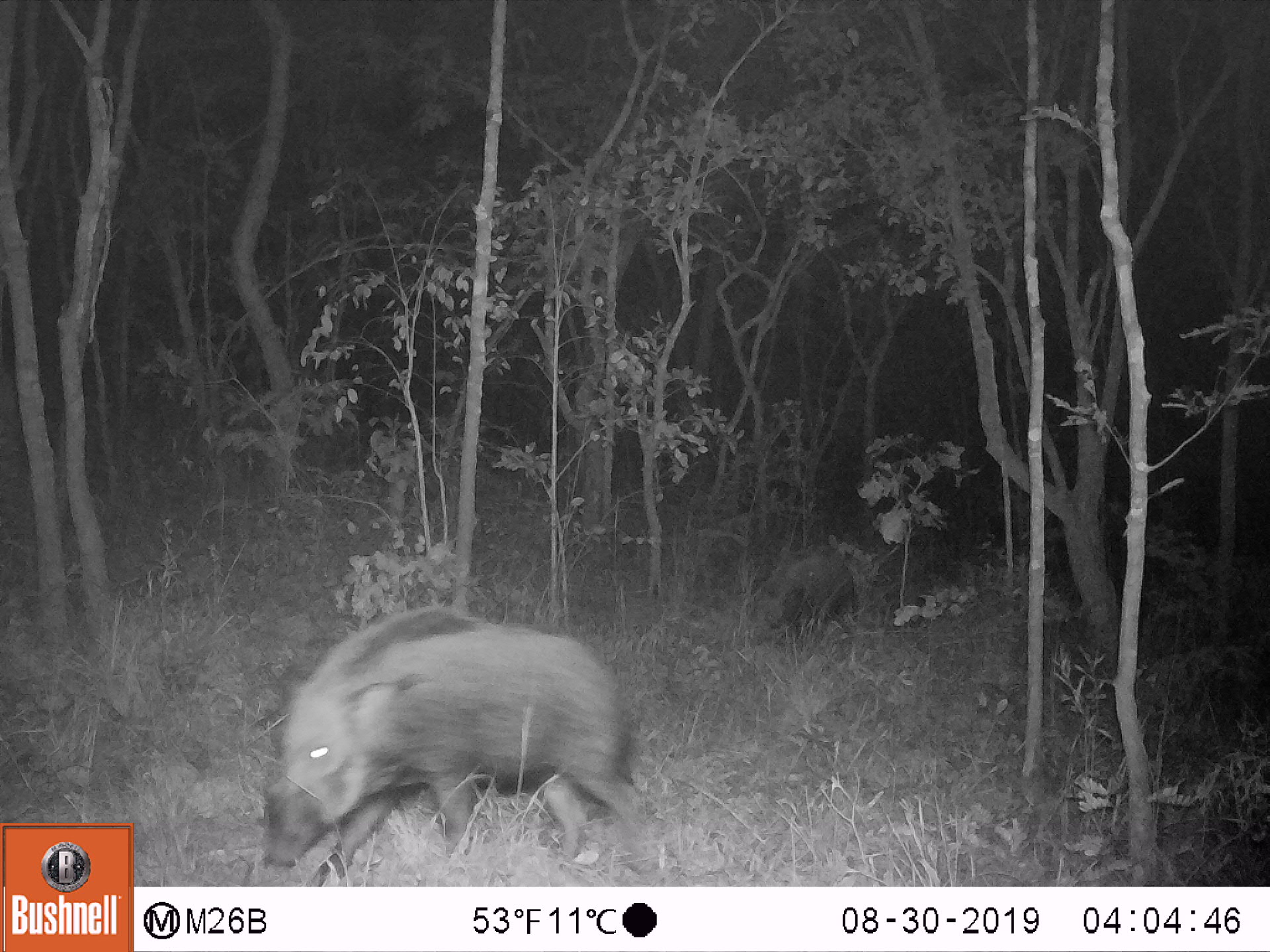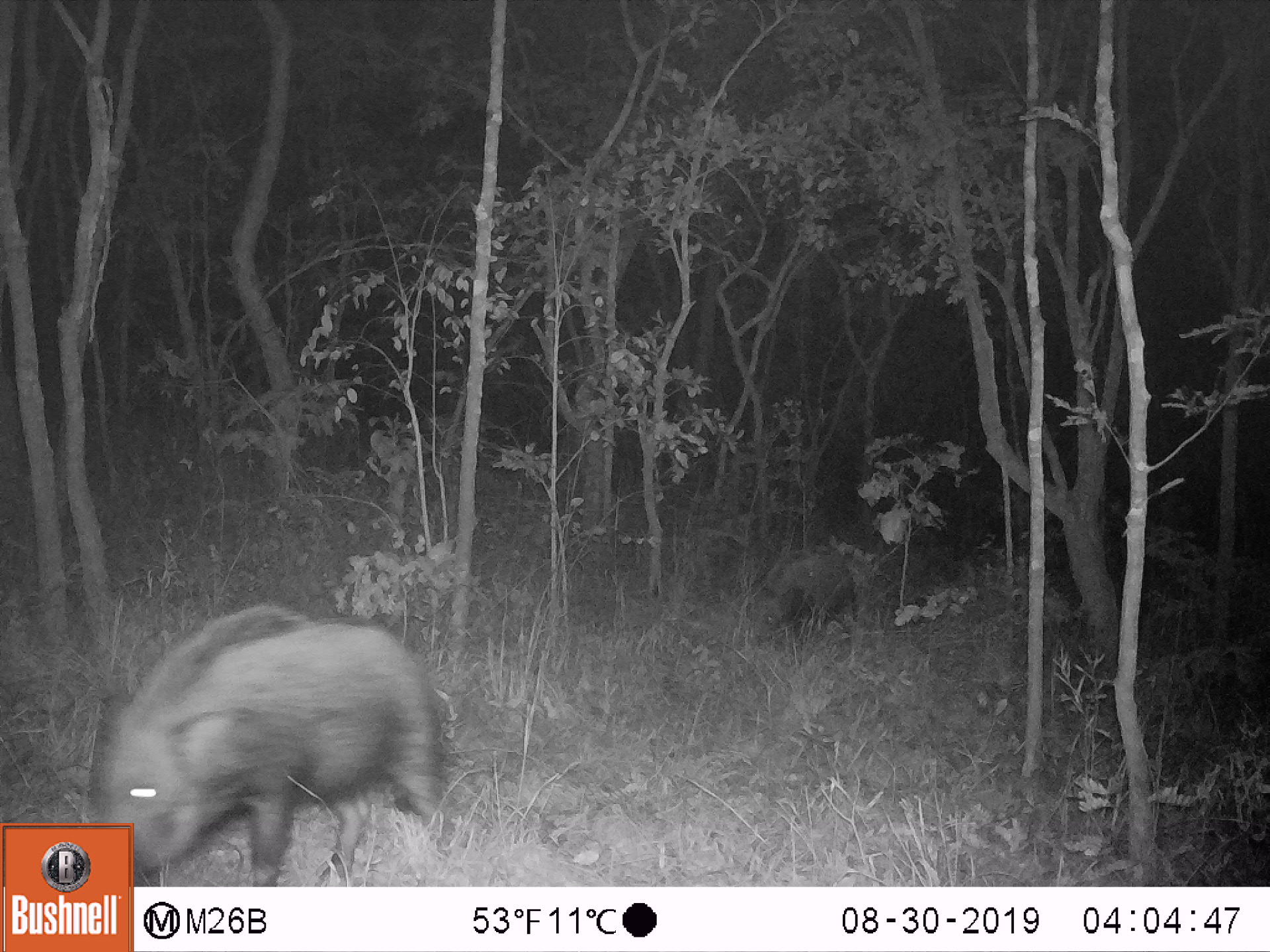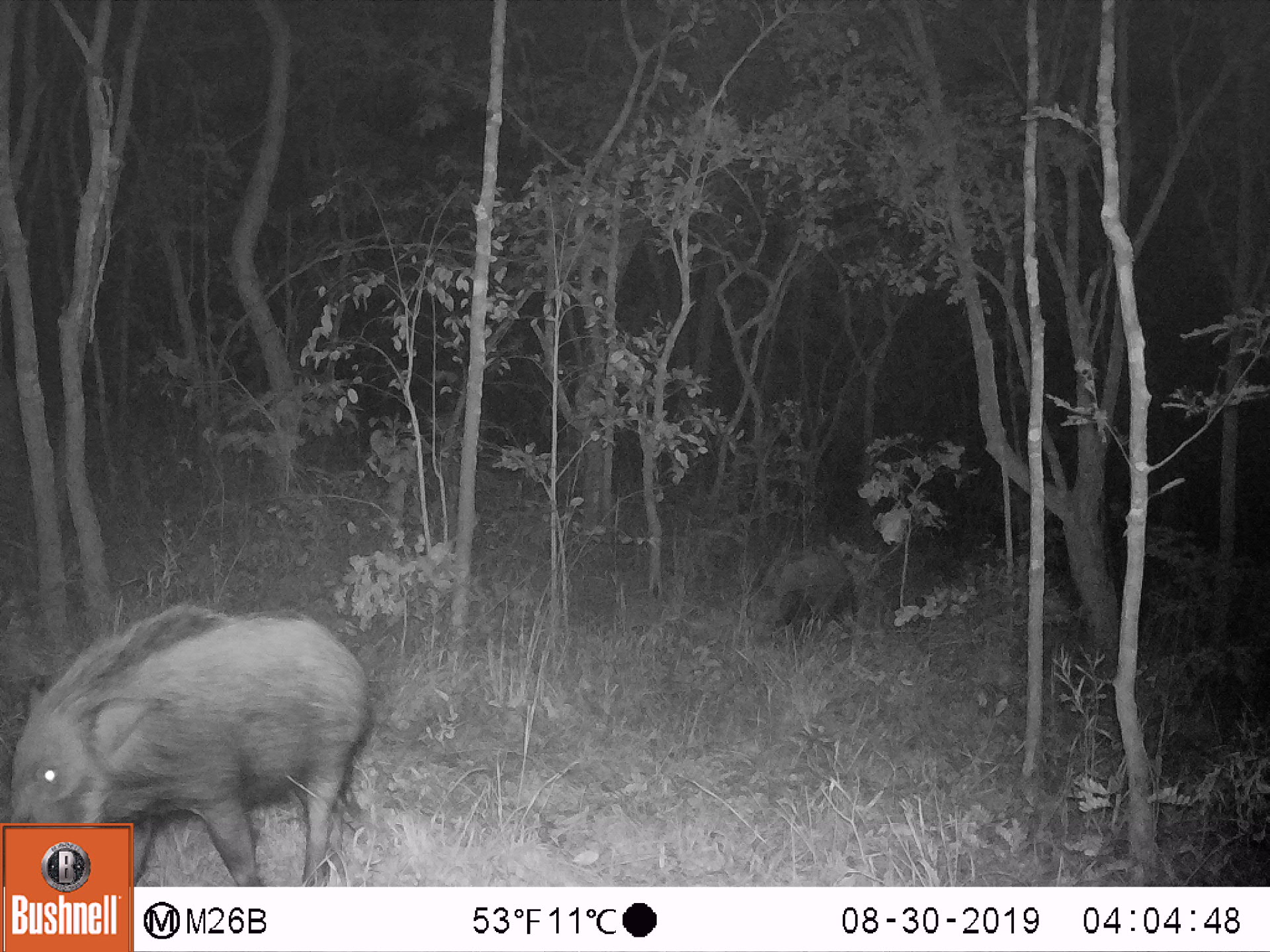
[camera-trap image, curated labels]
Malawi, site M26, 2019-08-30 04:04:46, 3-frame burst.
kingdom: Animalia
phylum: Chordata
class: Mammalia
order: Artiodactyla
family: Suidae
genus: Potamochoerus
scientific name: Potamochoerus larvatus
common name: bushpig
Bushpig (Potamochoerus larvatus), count 2.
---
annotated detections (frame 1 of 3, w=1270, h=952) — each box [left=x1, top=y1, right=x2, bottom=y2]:
bushpig: [left=258, top=604, right=635, bottom=867]; [left=746, top=536, right=863, bottom=653]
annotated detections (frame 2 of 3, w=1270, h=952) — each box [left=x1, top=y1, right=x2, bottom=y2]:
bushpig: [left=92, top=602, right=444, bottom=814]; [left=747, top=551, right=868, bottom=656]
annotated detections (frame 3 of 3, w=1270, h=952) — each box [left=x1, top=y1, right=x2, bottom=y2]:
bushpig: [left=0, top=601, right=375, bottom=816]; [left=740, top=548, right=861, bottom=642]